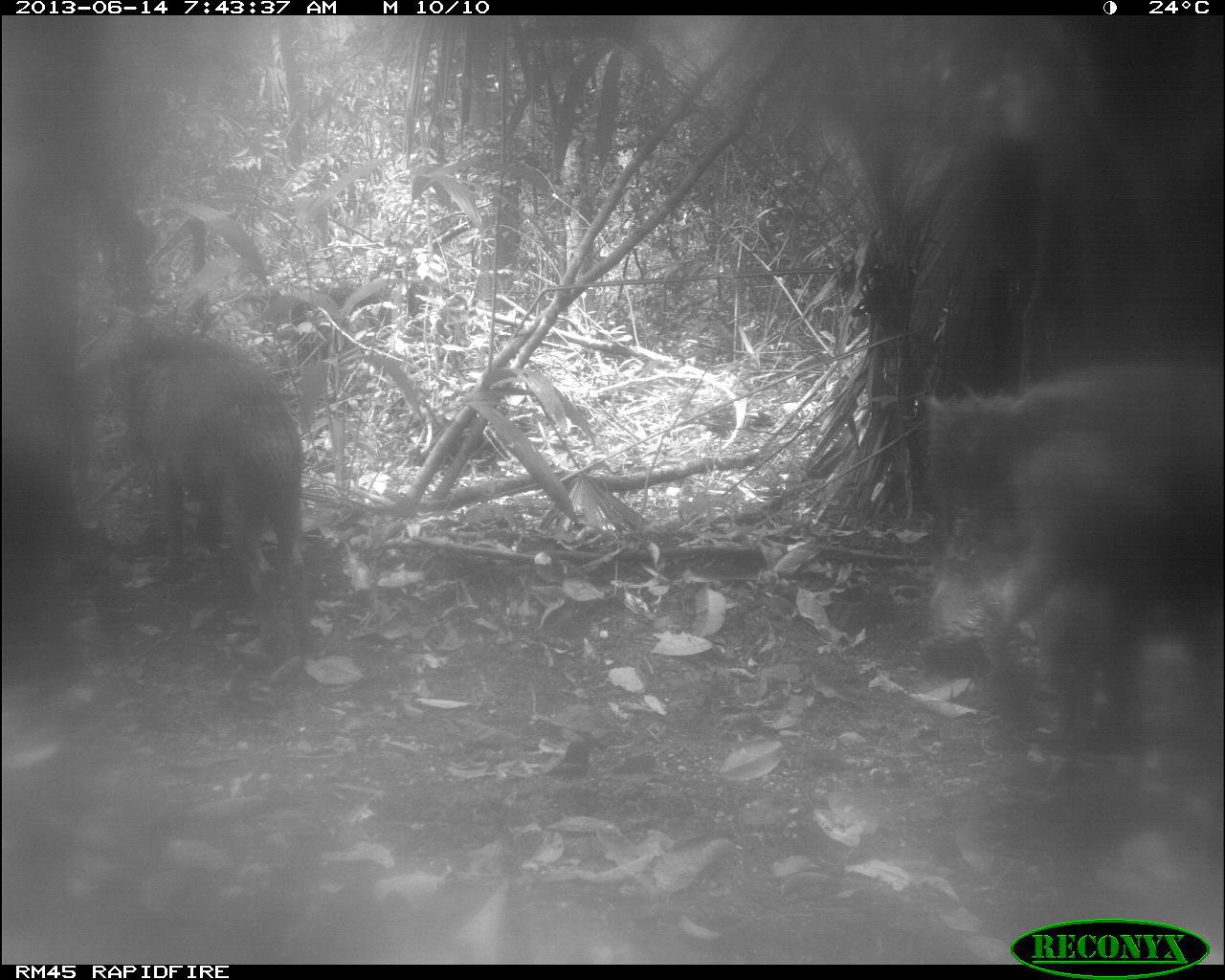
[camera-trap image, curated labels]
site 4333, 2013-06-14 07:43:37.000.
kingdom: Animalia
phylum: Chordata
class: Mammalia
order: Artiodactyla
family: Tayassuidae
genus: Tayassu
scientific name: Tayassu pecari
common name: white-lipped peccary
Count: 6.